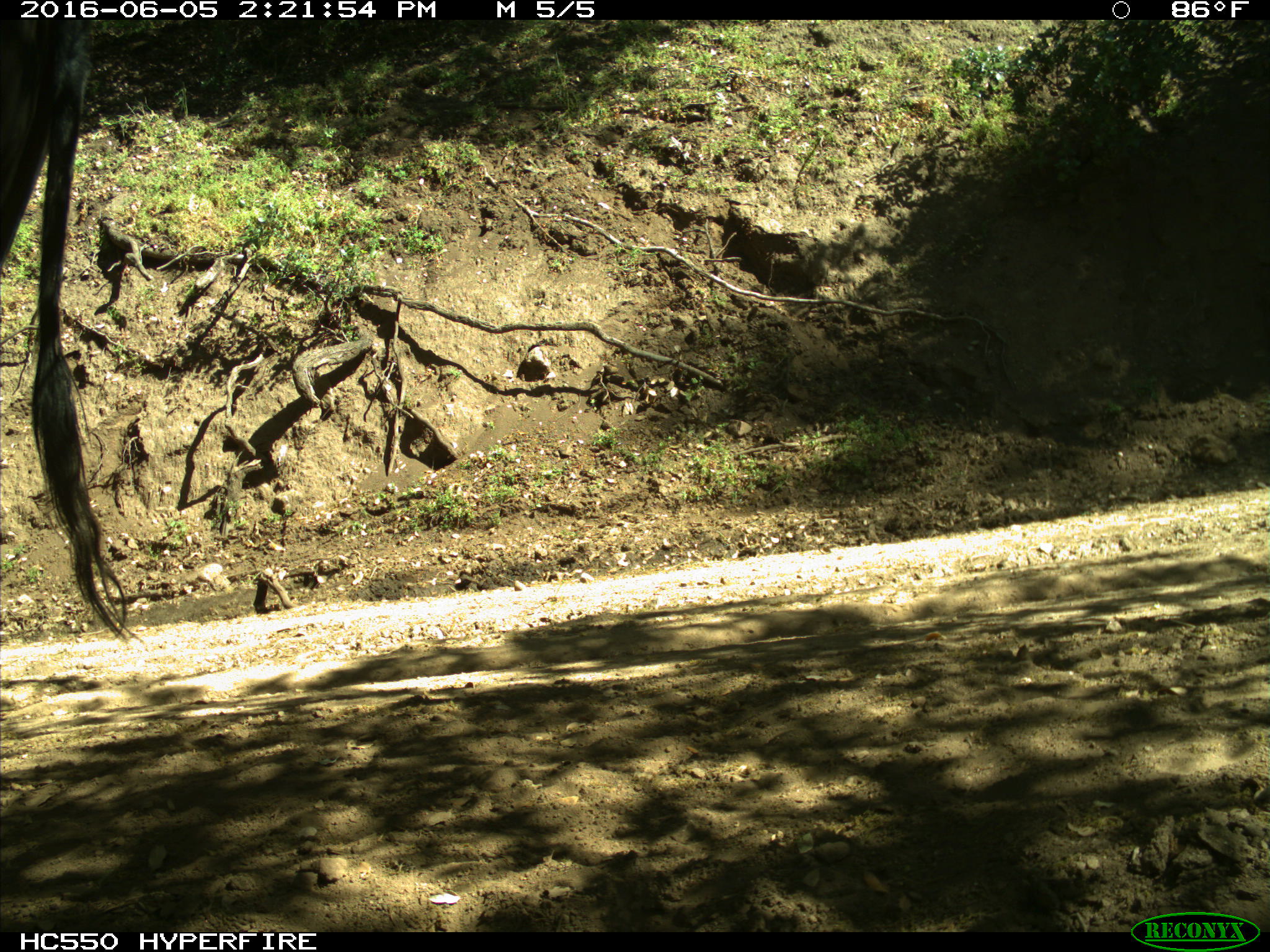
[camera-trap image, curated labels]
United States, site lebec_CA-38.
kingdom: Animalia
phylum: Chordata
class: Mammalia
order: Artiodactyla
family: Bovidae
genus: Bos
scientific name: Bos taurus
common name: domestic cow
Bos taurus (domestic cow).